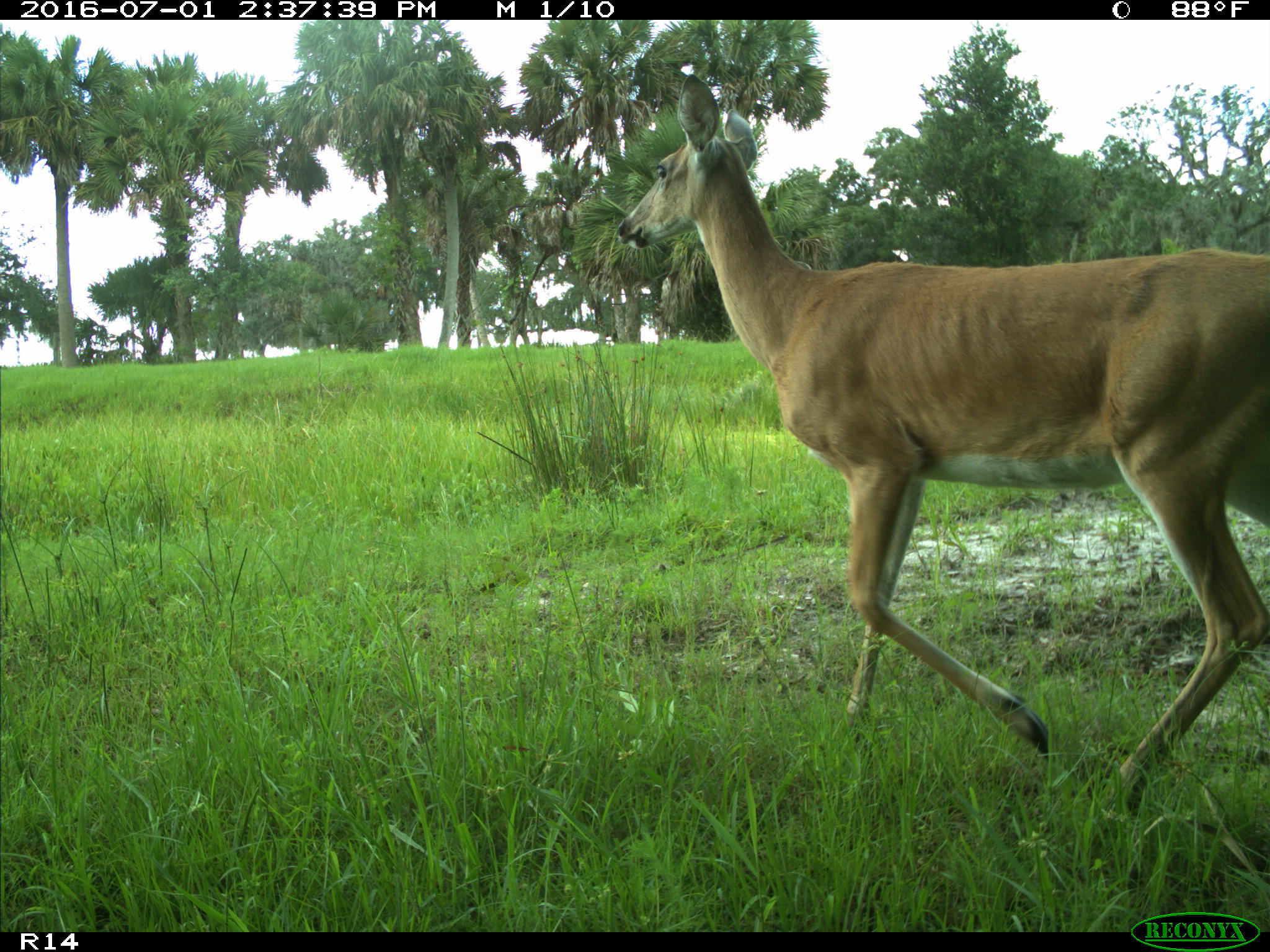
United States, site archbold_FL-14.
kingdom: Animalia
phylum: Chordata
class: Mammalia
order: Artiodactyla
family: Cervidae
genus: Odocoileus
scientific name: Odocoileus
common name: deer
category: unidentified deer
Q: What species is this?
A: Unidentified deer (deer) (Odocoileus).